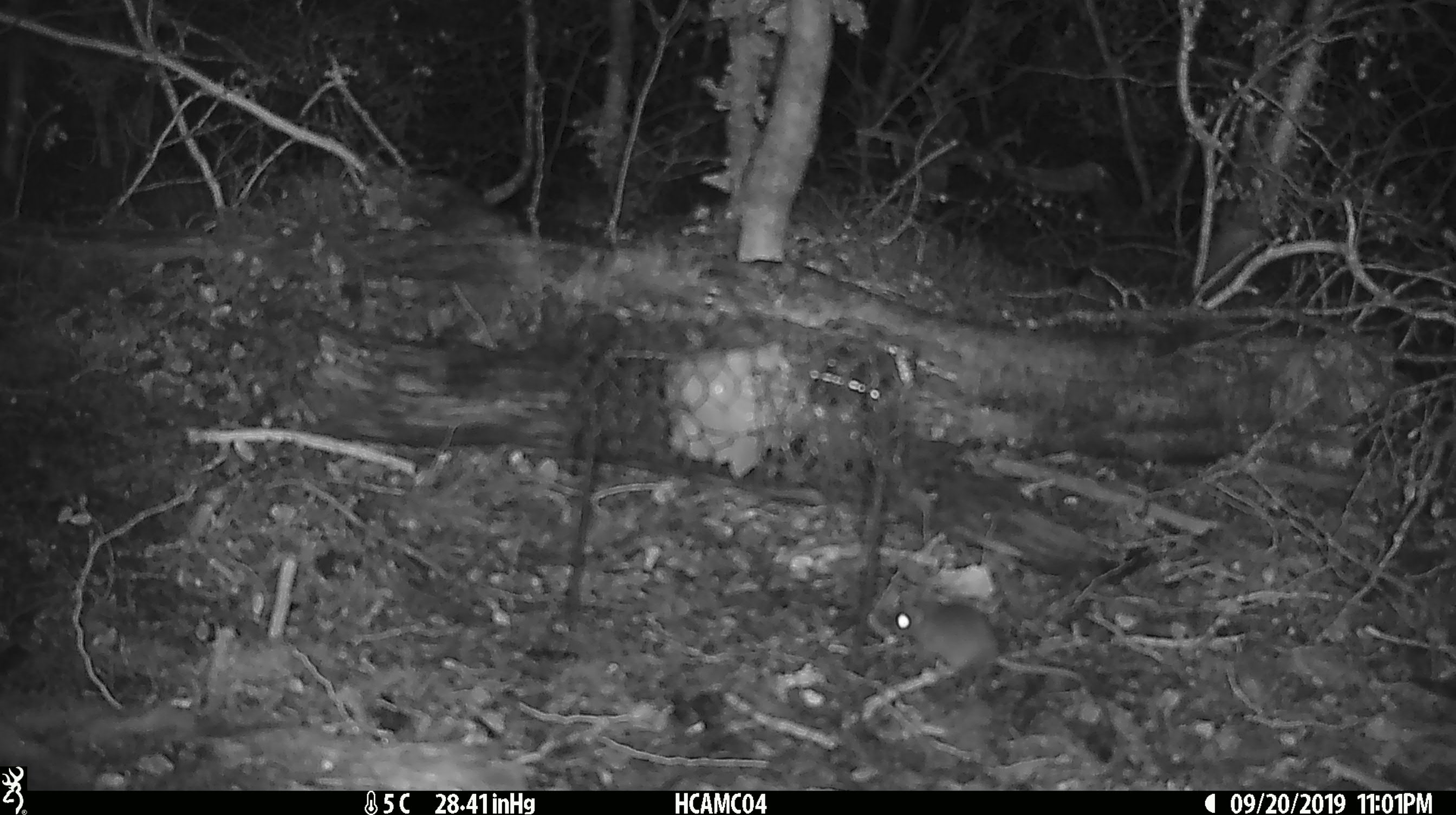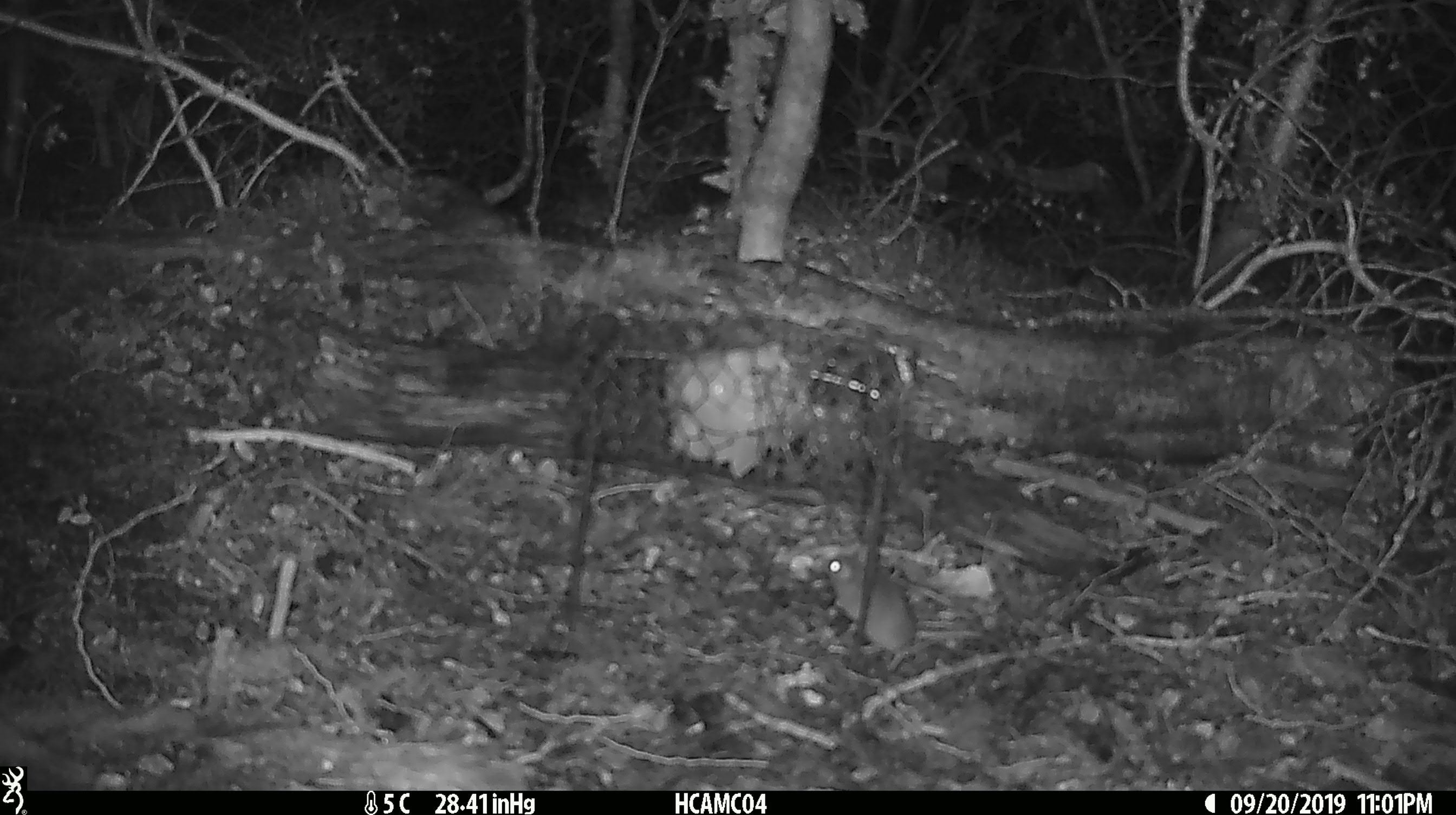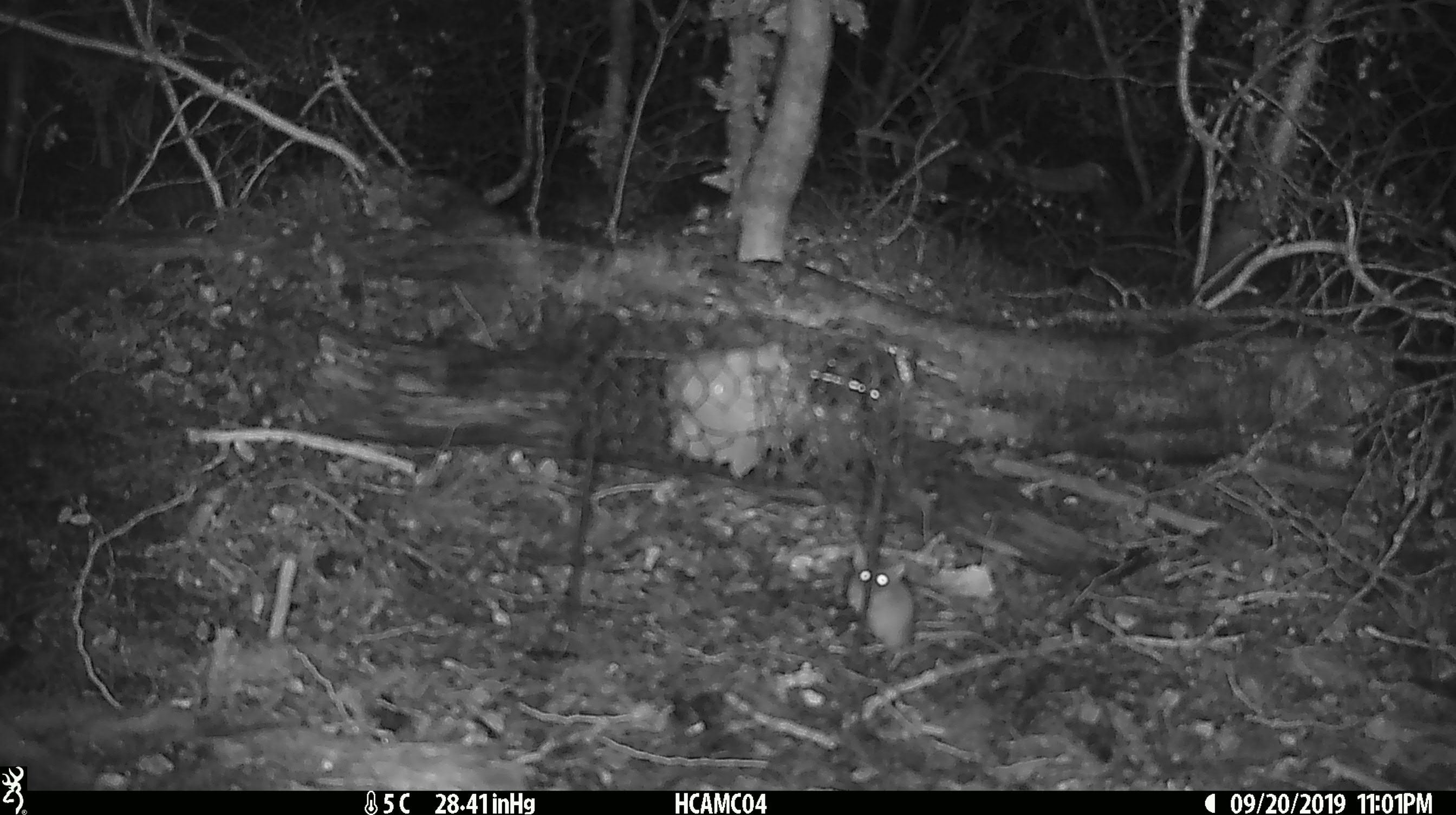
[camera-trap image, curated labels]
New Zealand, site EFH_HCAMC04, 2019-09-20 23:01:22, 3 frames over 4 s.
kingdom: Animalia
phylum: Chordata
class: Mammalia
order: Rodentia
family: Muridae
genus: Mus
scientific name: Mus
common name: mouse